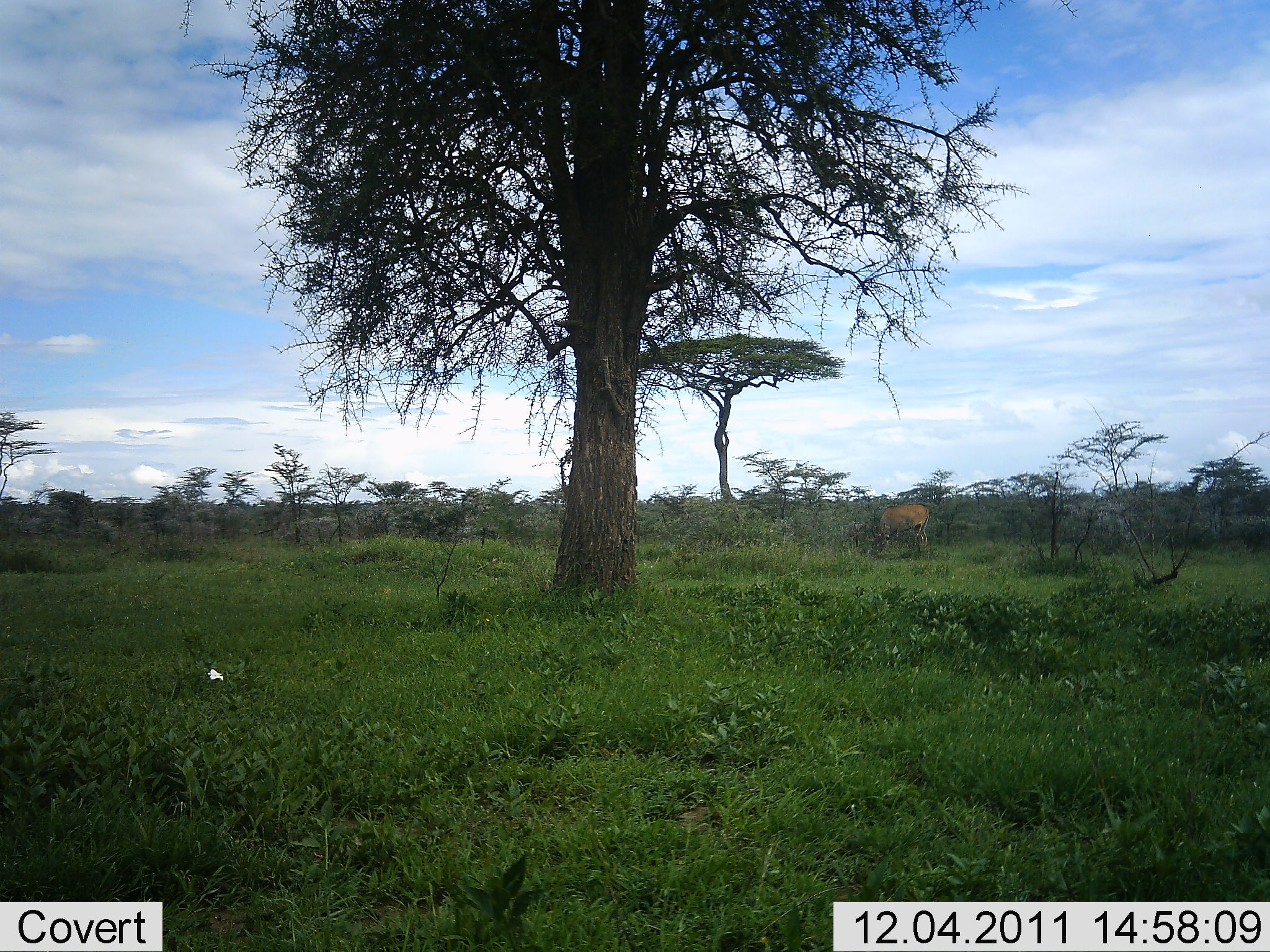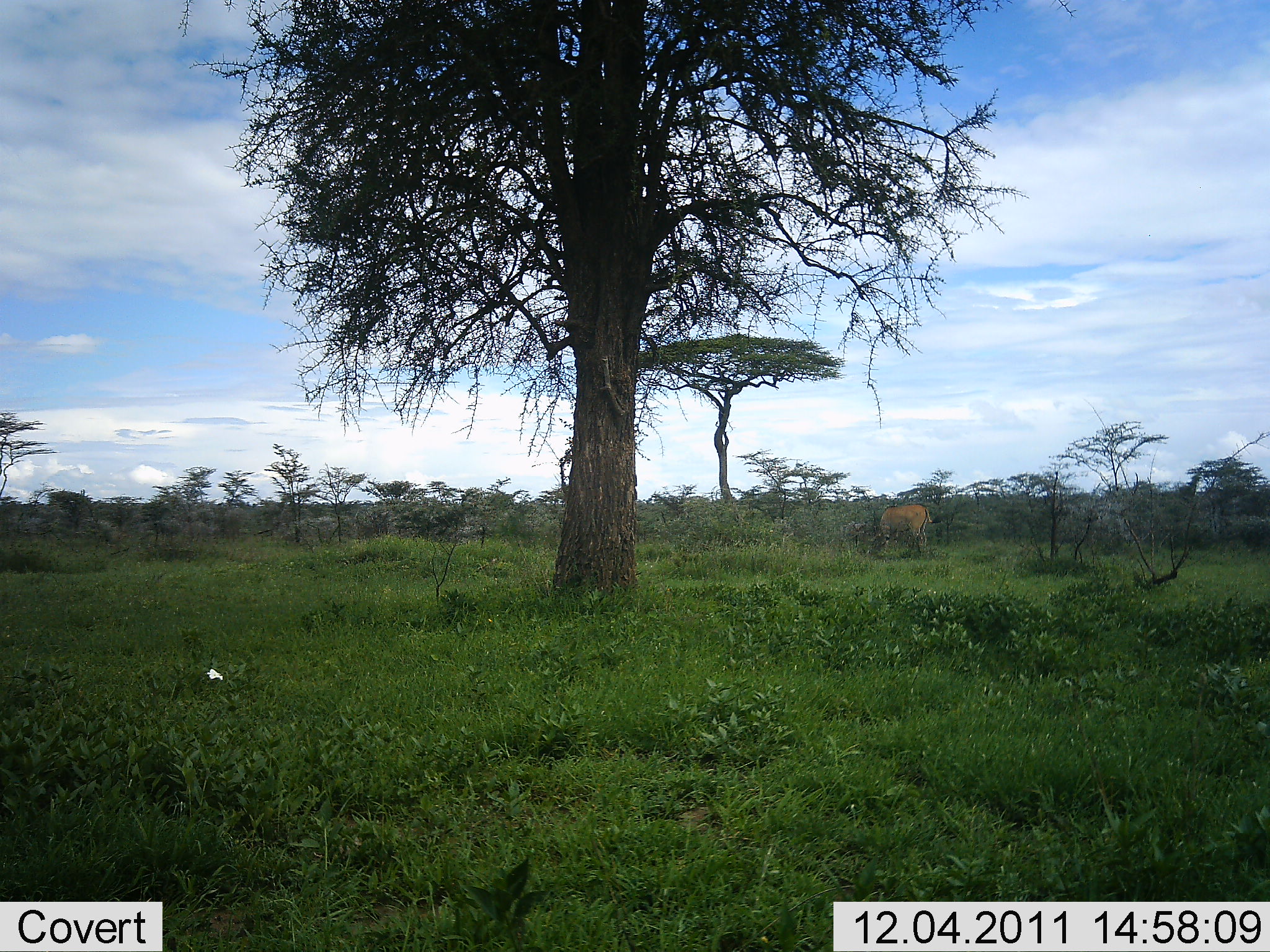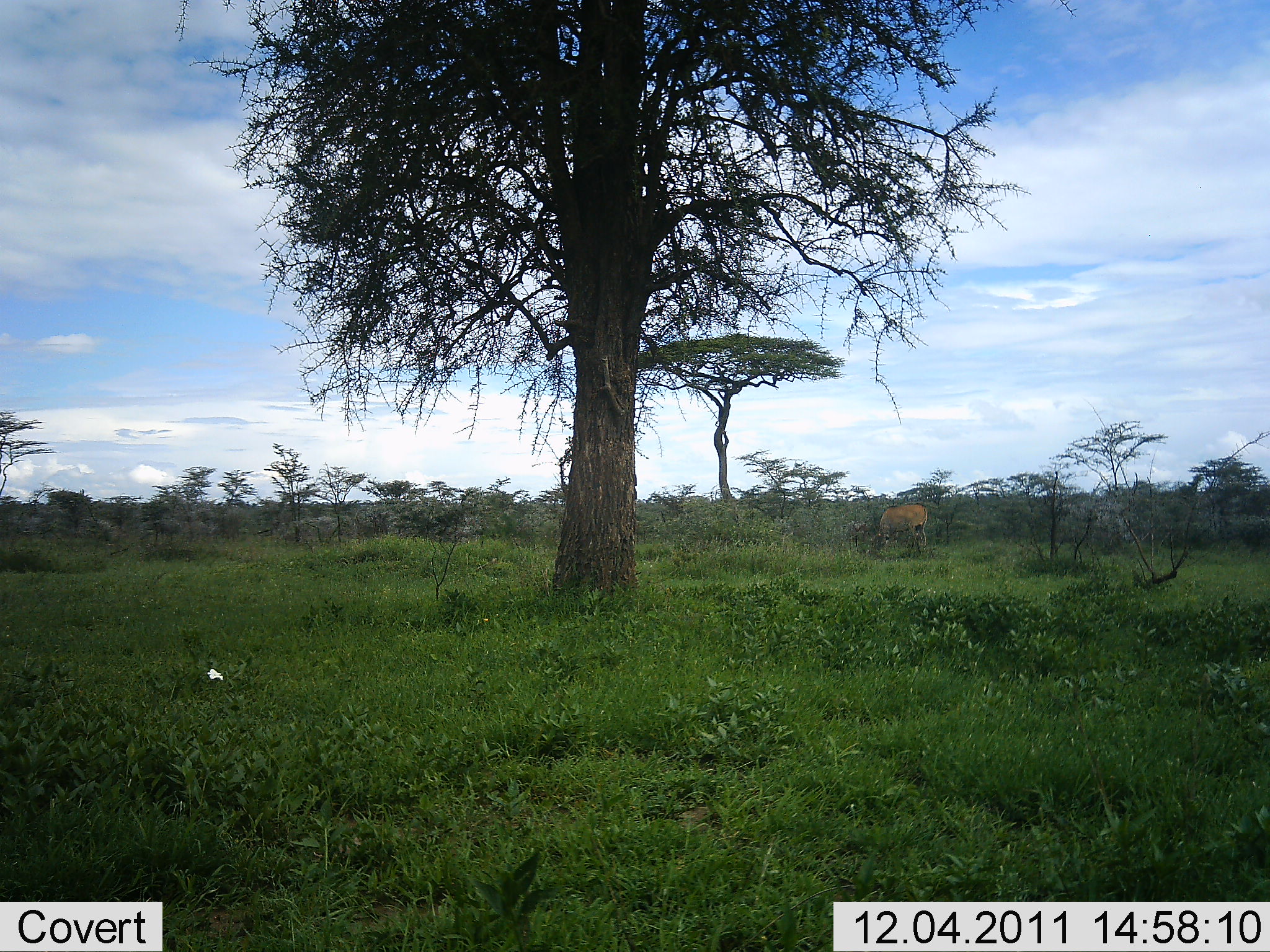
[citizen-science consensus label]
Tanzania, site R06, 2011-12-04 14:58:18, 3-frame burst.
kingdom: Animalia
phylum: Chordata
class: Mammalia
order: Artiodactyla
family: Bovidae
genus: Tragelaphus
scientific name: Tragelaphus oryx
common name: eland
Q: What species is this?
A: Eland (Tragelaphus oryx).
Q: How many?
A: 1.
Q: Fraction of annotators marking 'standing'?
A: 40%.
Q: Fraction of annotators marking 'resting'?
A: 0%.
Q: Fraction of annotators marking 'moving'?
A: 0%.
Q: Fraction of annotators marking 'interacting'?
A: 0%.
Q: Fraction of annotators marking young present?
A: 0%.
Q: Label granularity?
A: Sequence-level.